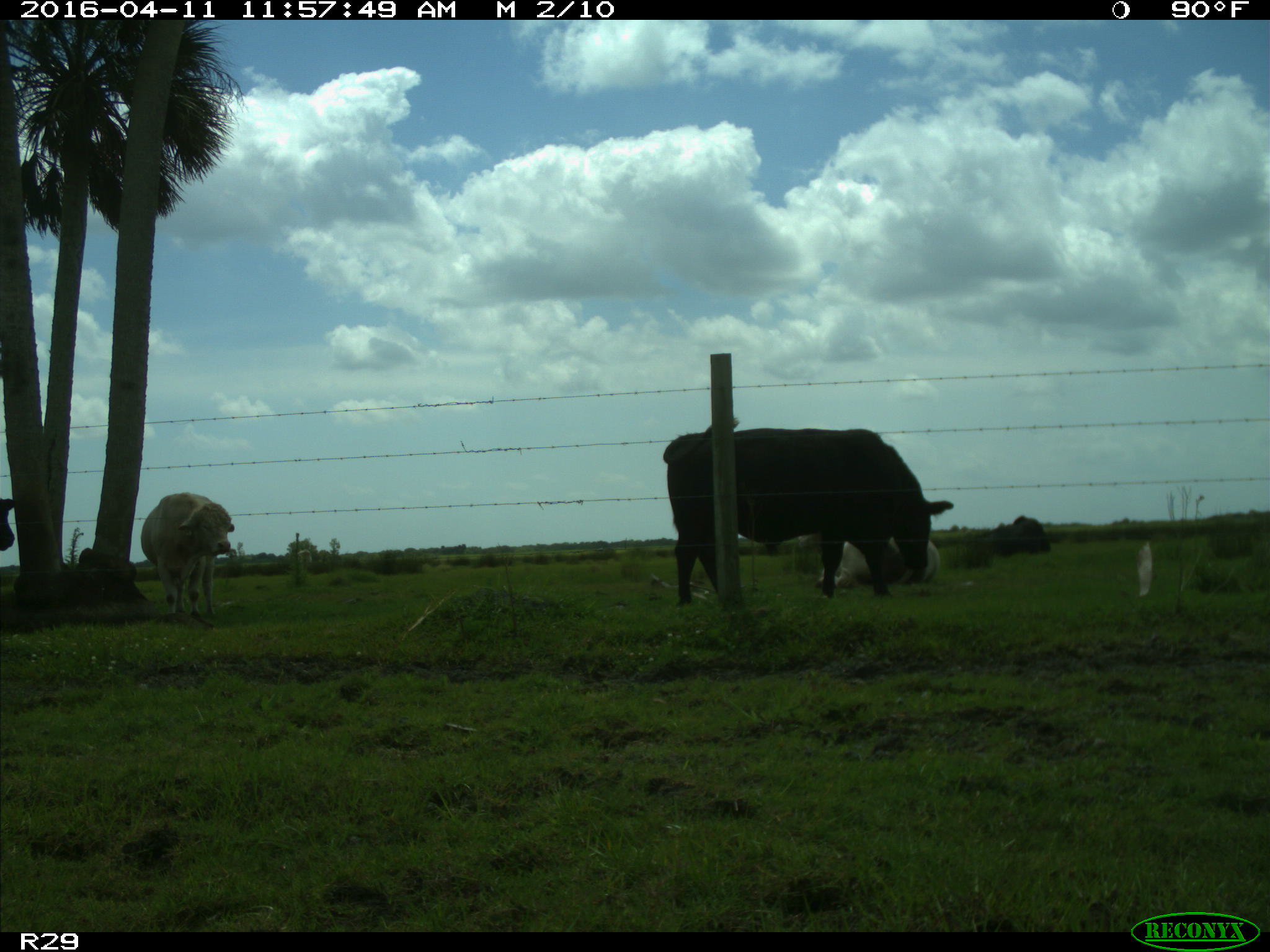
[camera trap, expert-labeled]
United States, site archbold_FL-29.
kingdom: Animalia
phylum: Chordata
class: Mammalia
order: Artiodactyla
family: Bovidae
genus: Bos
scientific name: Bos taurus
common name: domestic cow